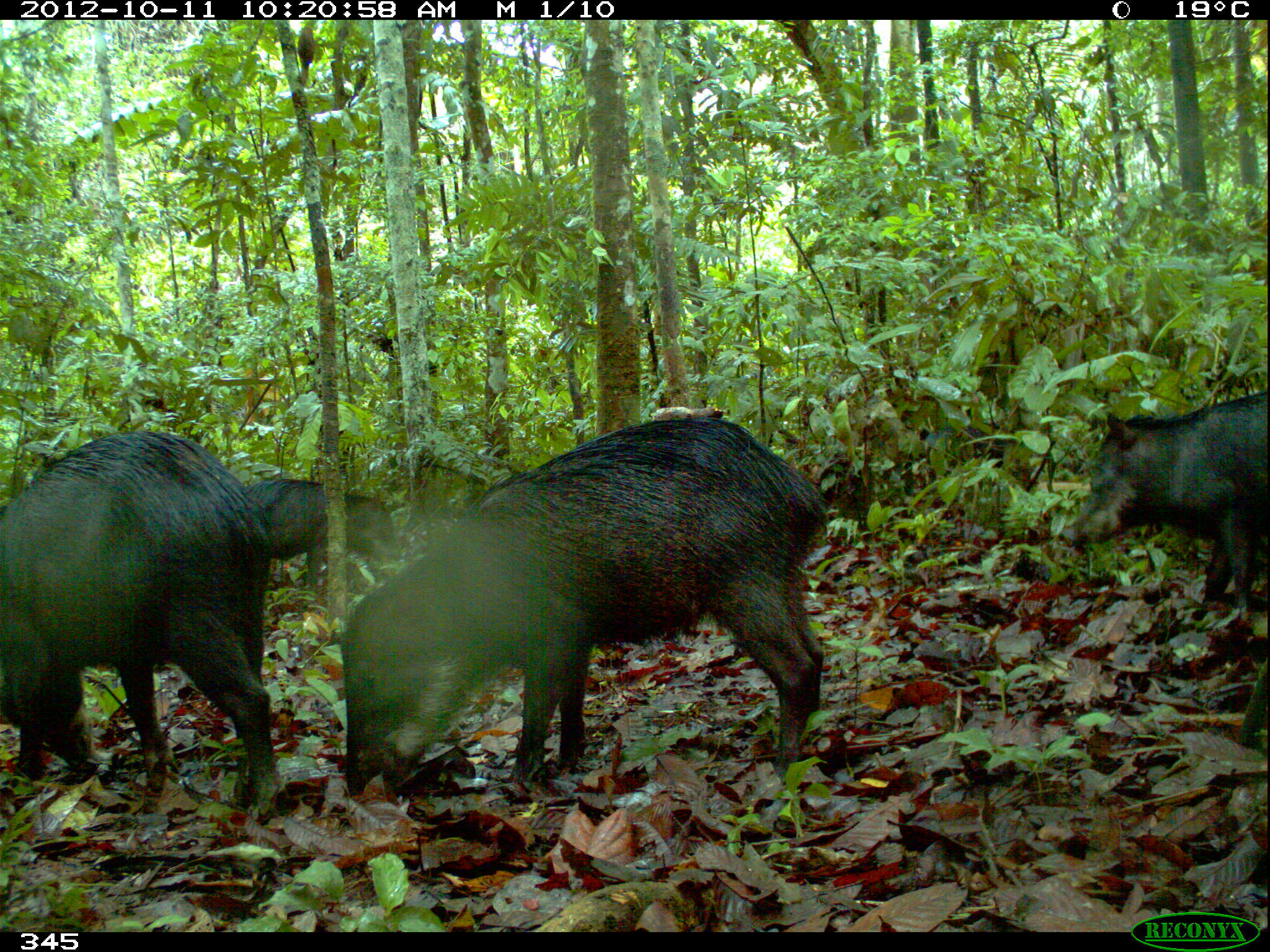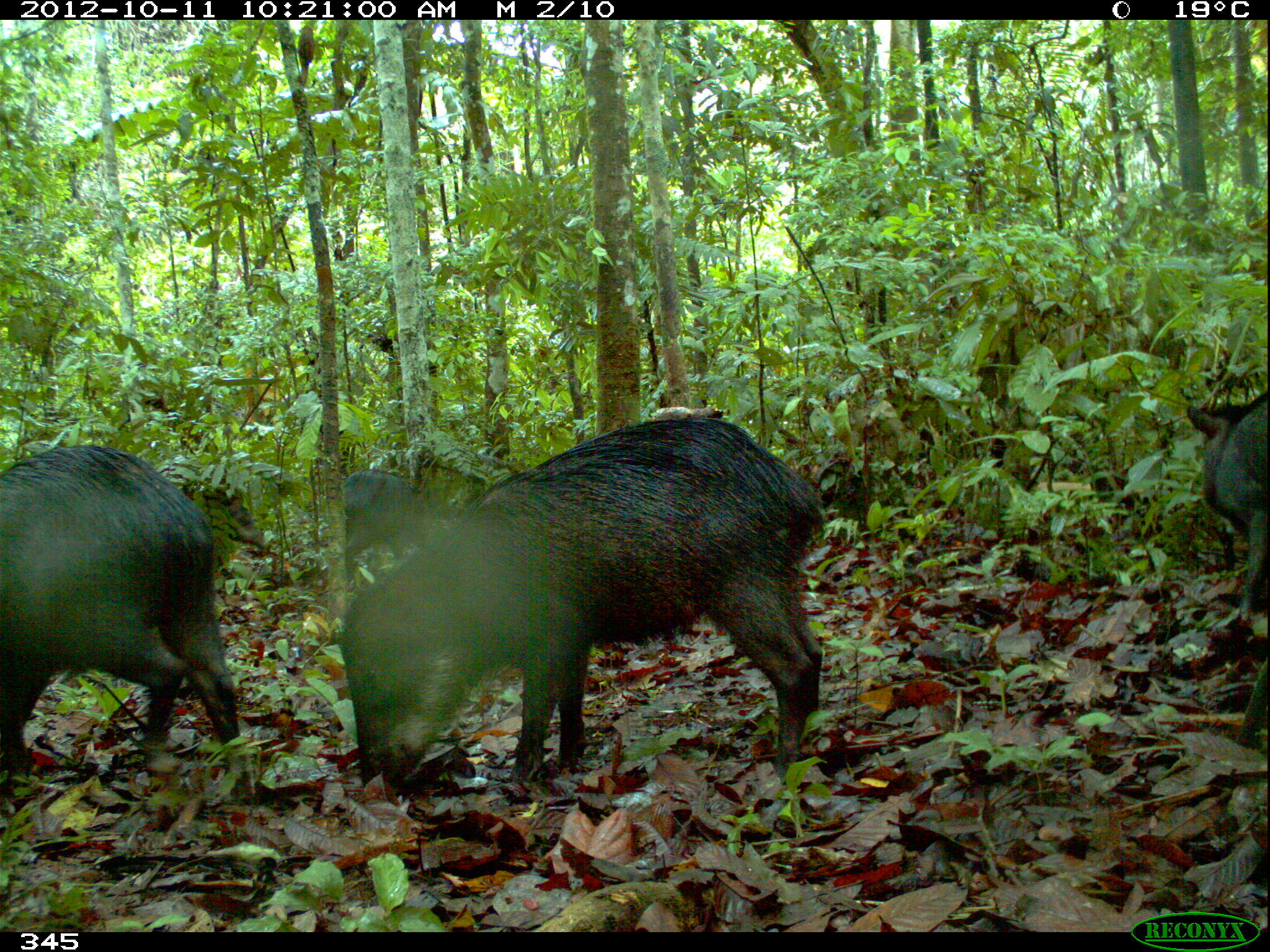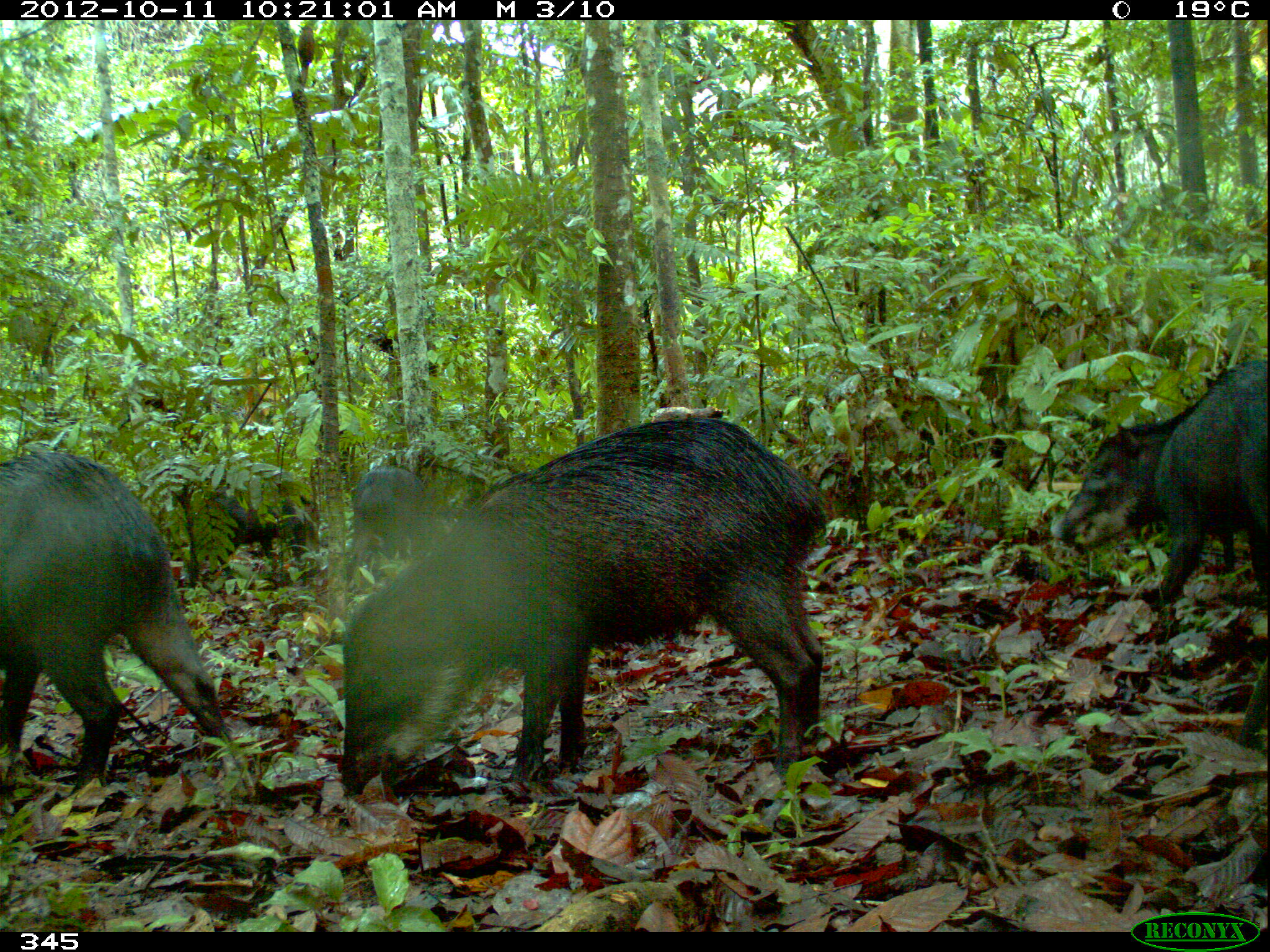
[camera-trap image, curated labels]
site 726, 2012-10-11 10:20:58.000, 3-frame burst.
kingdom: Animalia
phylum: Chordata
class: Mammalia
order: Artiodactyla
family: Tayassuidae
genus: Tayassu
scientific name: Tayassu pecari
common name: white-lipped peccary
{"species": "Tayassu pecari (white-lipped peccary)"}